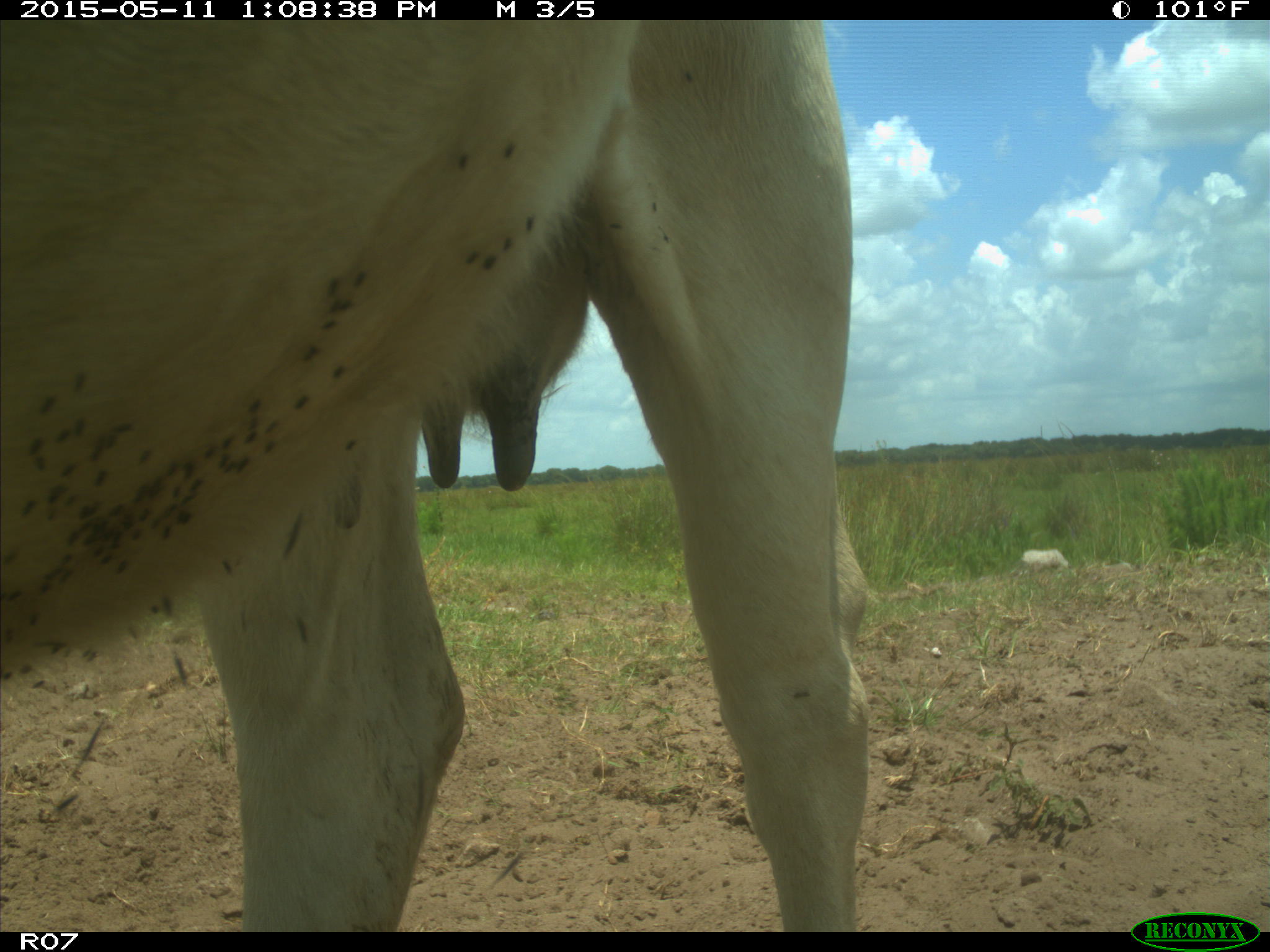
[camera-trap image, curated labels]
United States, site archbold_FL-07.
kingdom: Animalia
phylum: Chordata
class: Mammalia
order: Artiodactyla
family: Bovidae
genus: Bos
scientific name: Bos taurus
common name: domestic cow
Bos taurus (domestic cow).